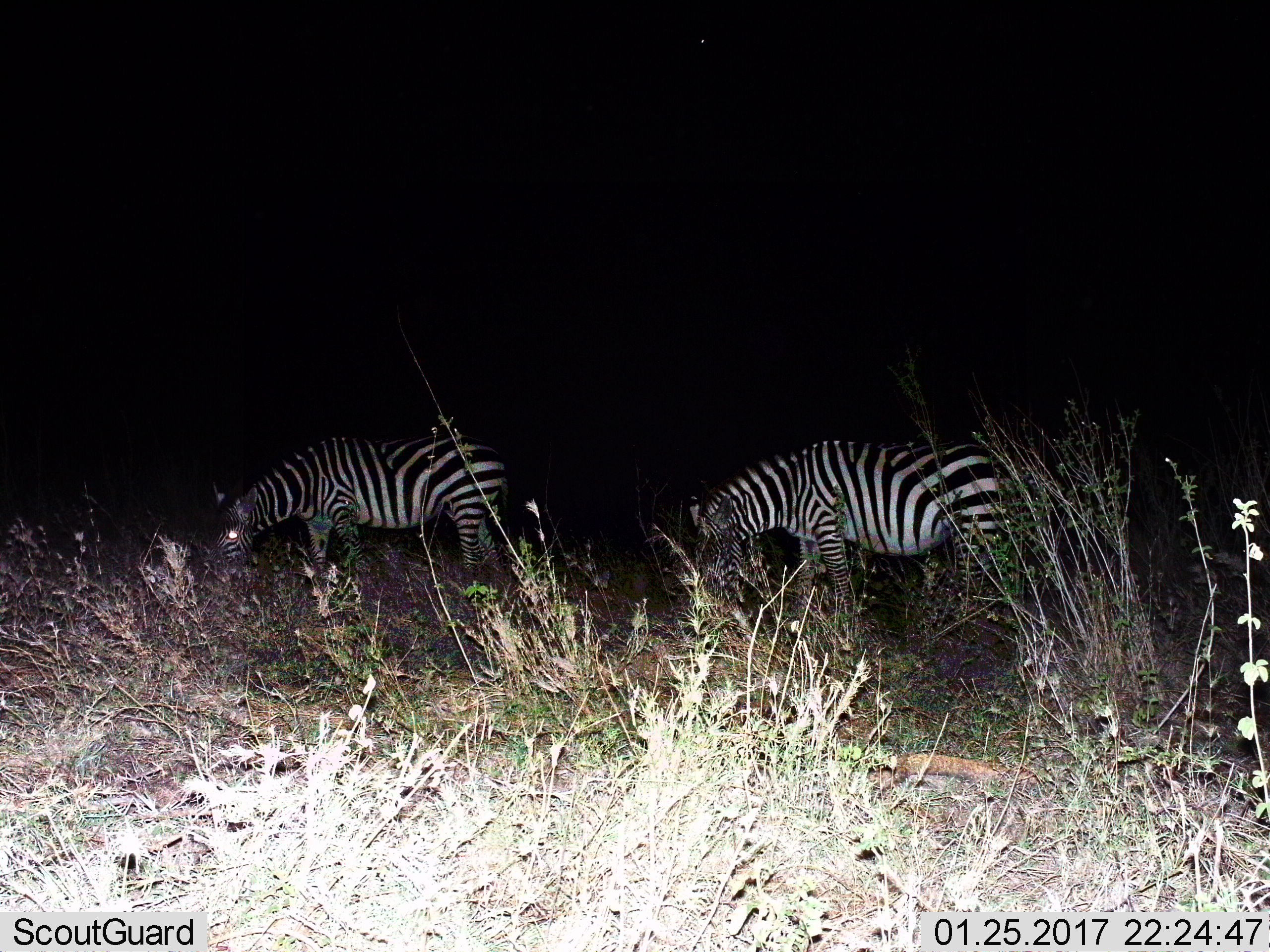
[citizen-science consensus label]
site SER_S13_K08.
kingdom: Animalia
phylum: Chordata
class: Mammalia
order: Perissodactyla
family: Equidae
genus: Equus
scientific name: Equus quagga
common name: plains zebra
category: zebraplains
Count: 2.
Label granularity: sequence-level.